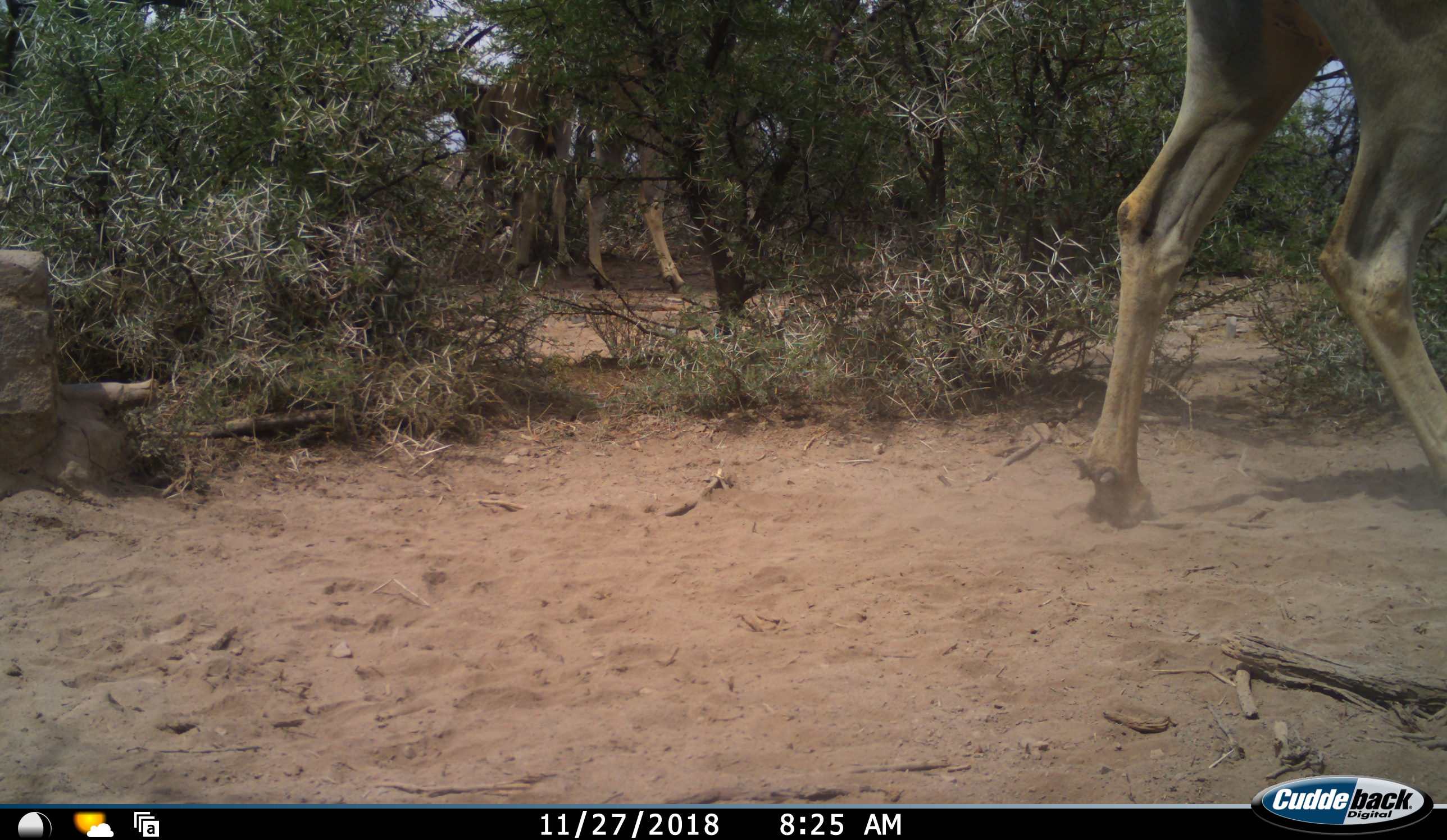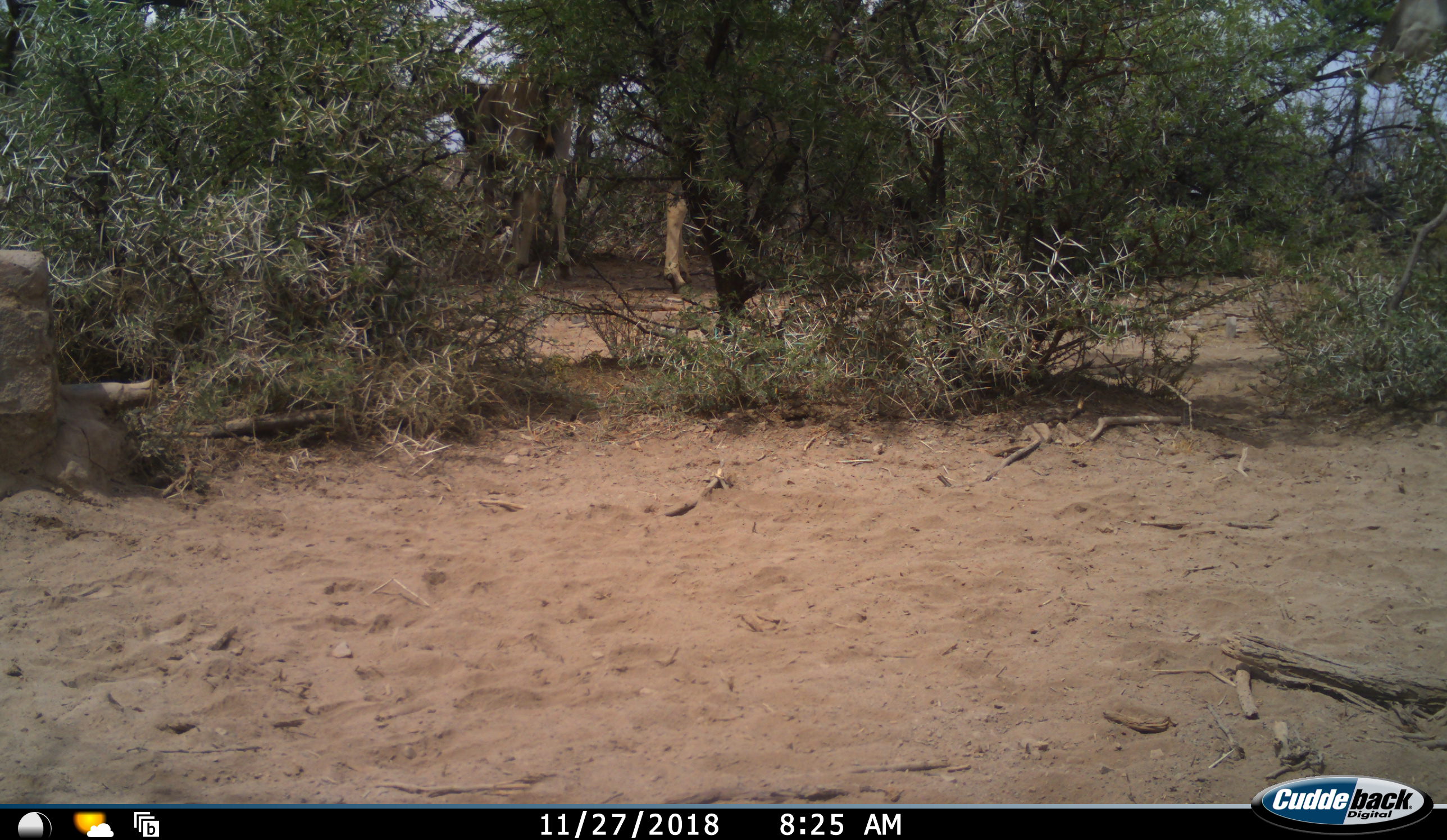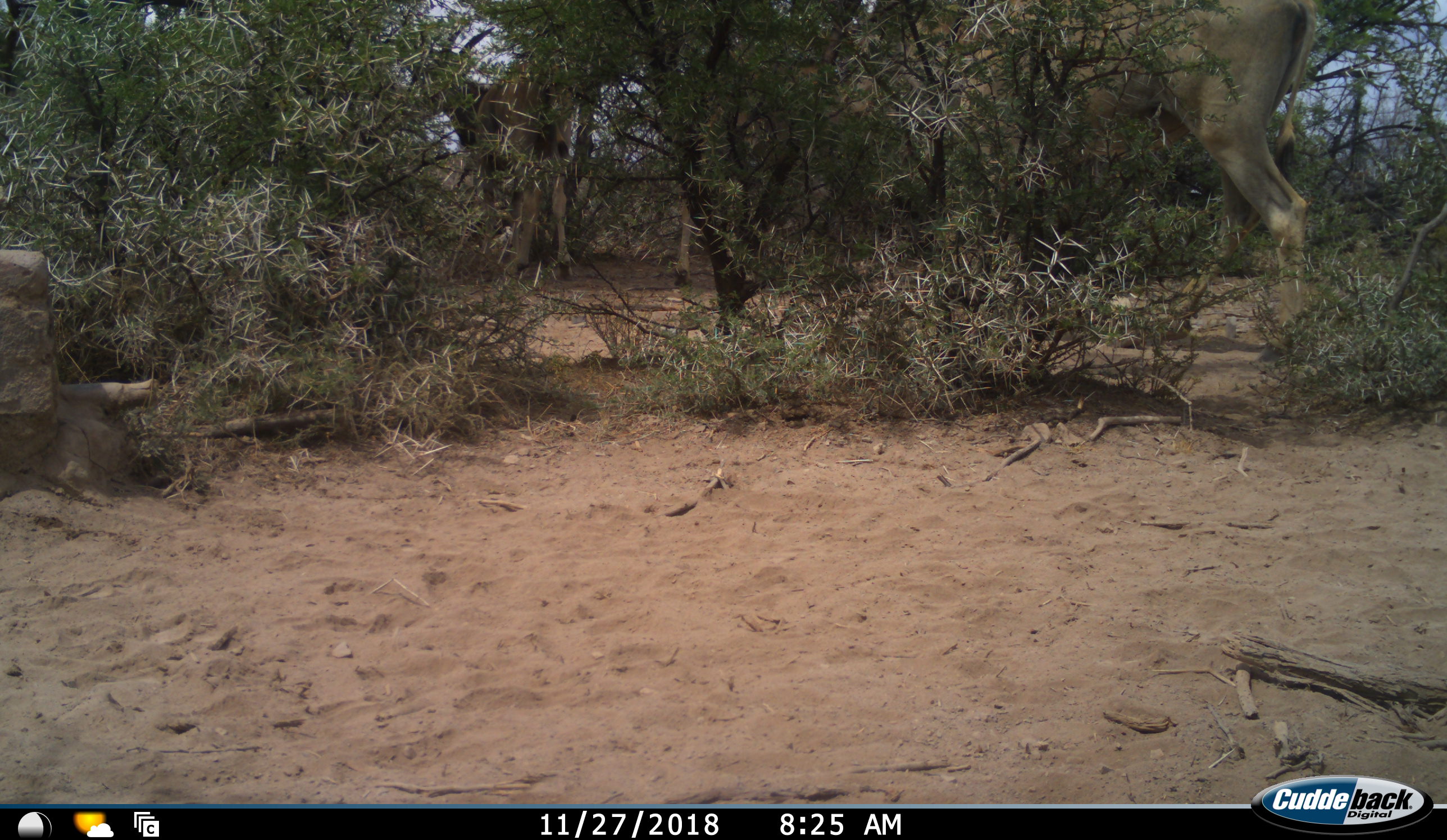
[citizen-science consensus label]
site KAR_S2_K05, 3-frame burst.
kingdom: Animalia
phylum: Chordata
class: Mammalia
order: Artiodactyla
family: Bovidae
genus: Tragelaphus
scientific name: Tragelaphus oryx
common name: eland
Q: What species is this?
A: Eland (Tragelaphus oryx).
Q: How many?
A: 3.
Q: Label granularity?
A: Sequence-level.